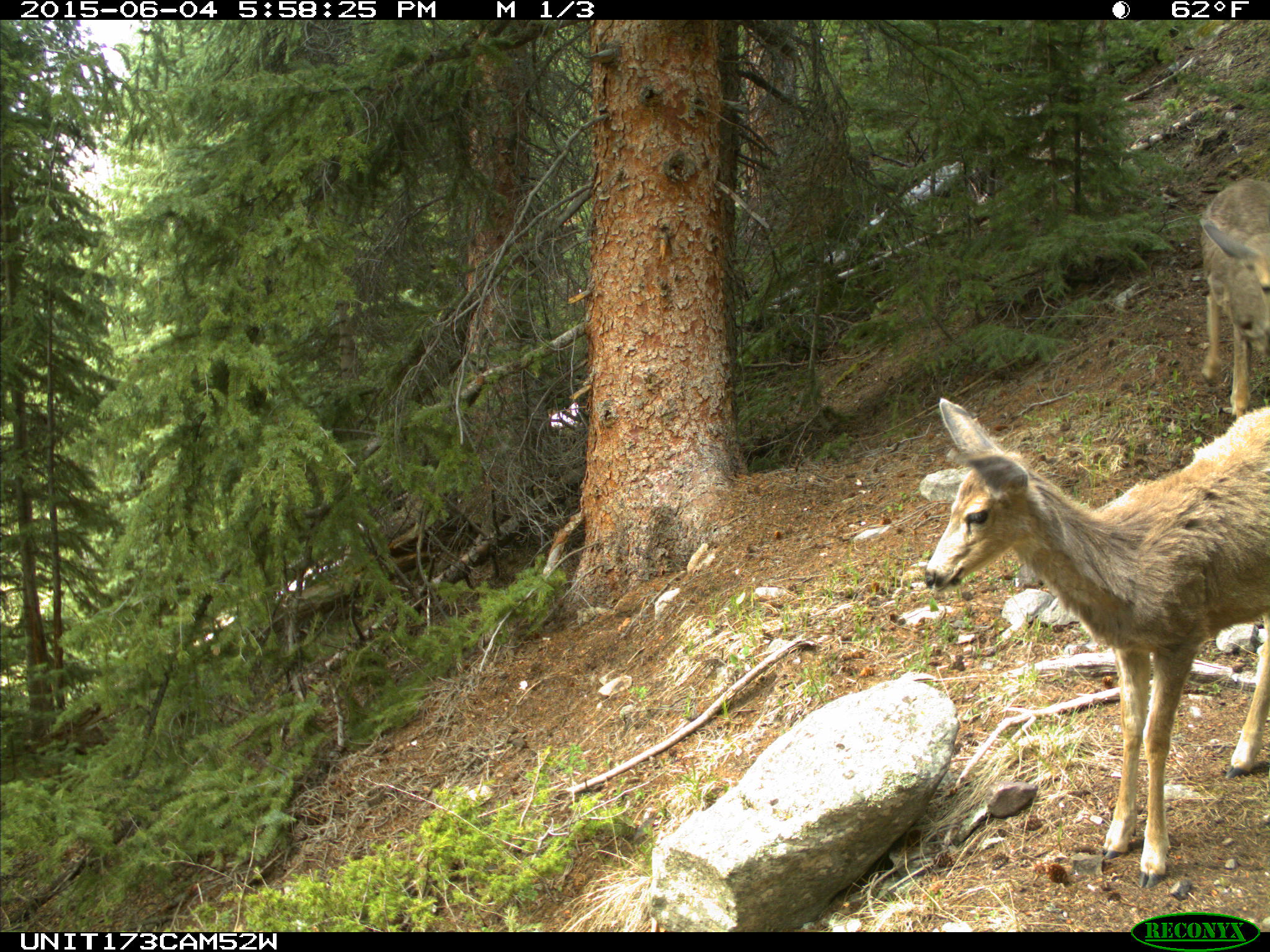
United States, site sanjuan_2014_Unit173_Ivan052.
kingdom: Animalia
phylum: Chordata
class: Mammalia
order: Artiodactyla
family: Cervidae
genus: Odocoileus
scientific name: Odocoileus hemionus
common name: mule deer